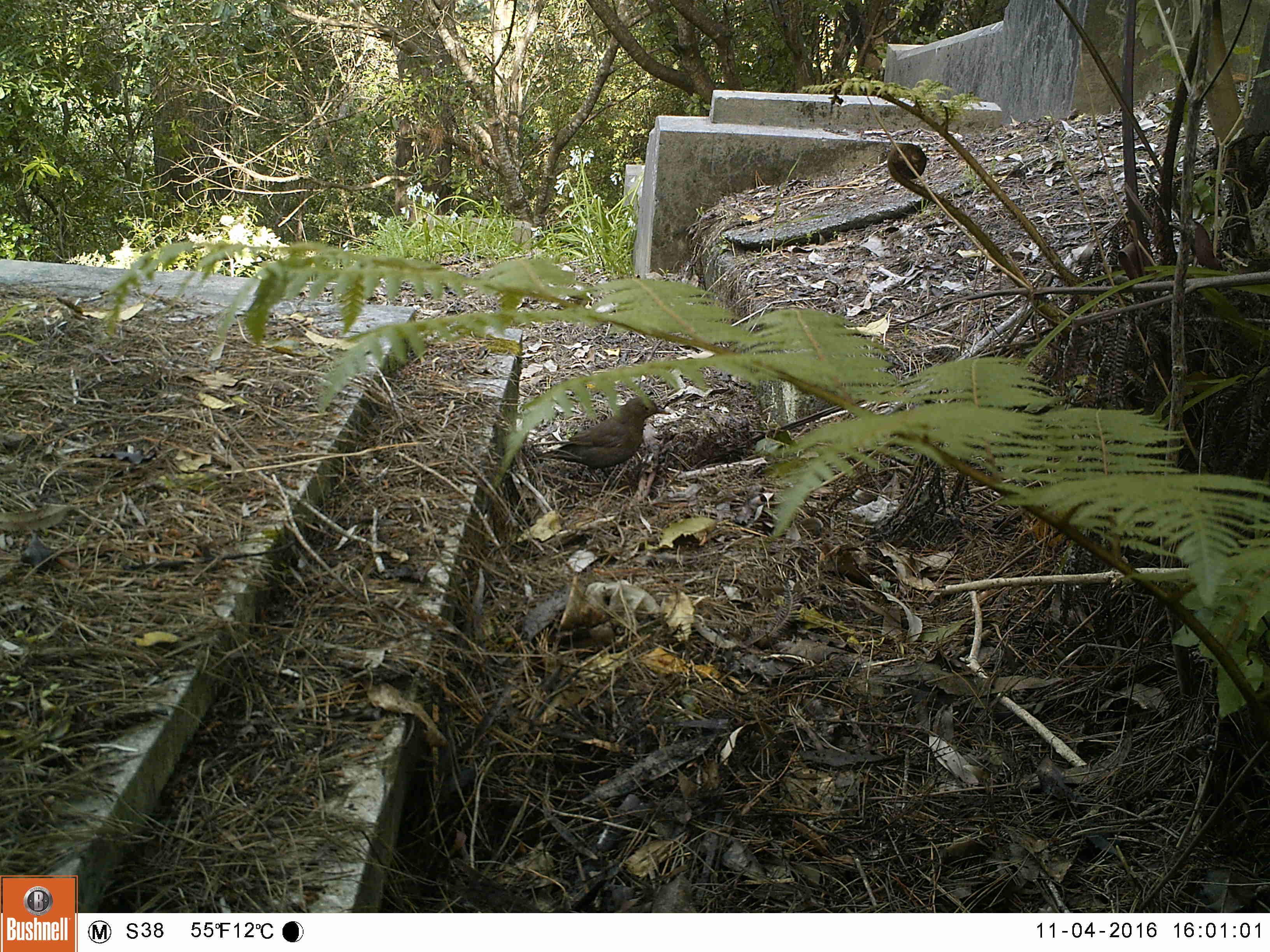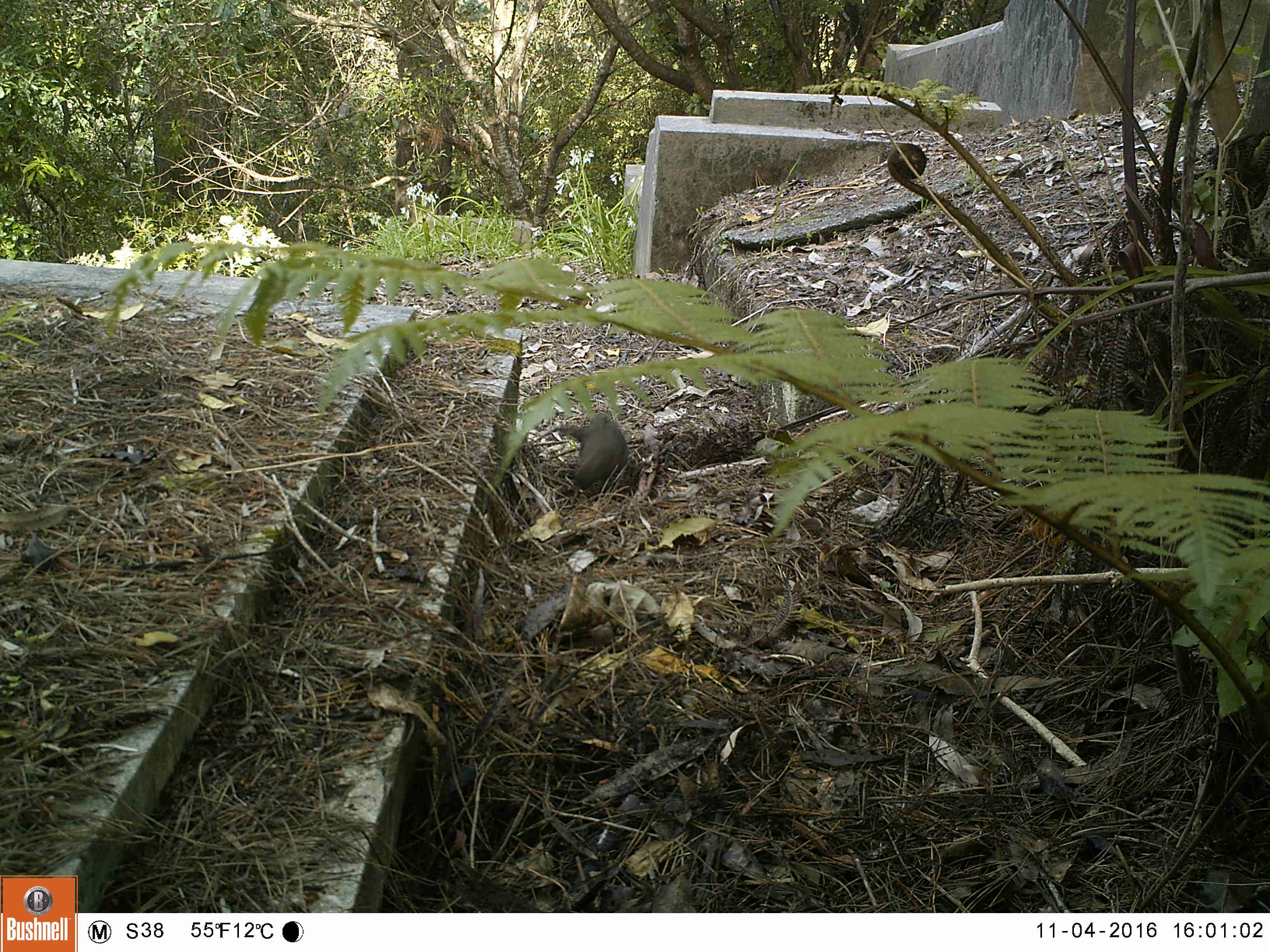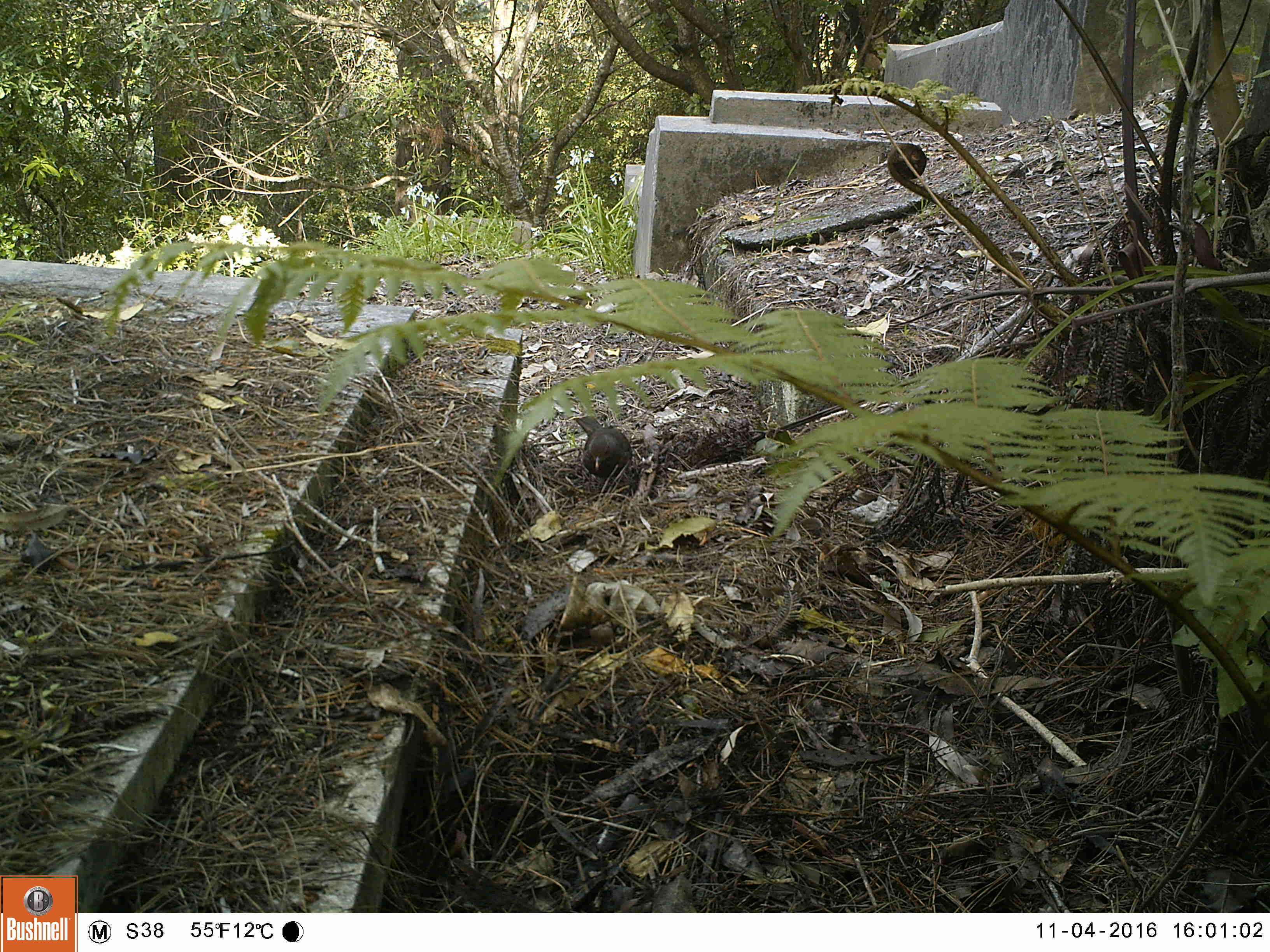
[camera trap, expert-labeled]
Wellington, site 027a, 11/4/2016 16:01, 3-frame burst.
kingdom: Animalia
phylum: Chordata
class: Aves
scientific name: Aves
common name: bird